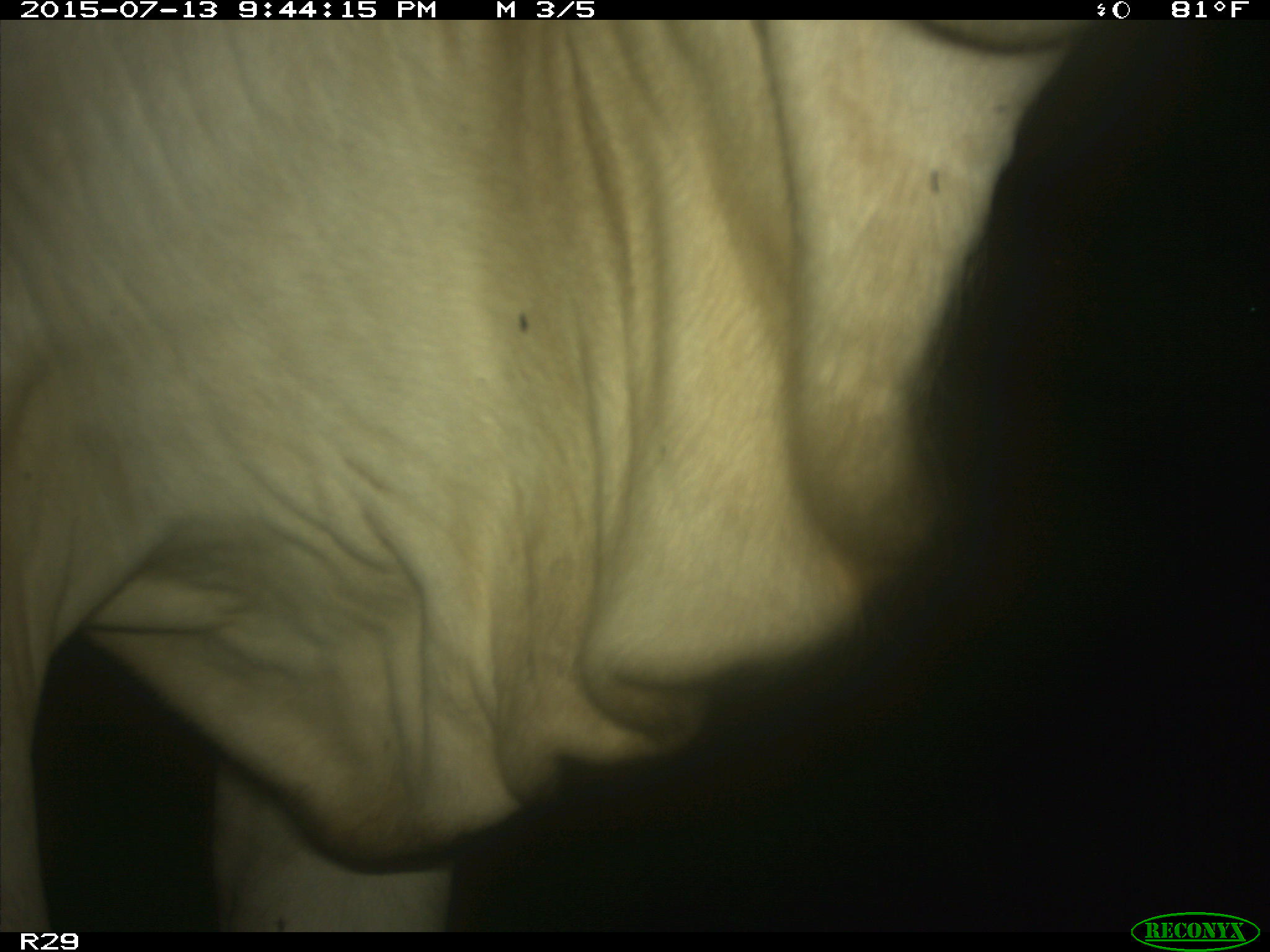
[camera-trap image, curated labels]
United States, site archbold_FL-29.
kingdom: Animalia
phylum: Chordata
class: Mammalia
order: Artiodactyla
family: Bovidae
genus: Bos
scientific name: Bos taurus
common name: domestic cow